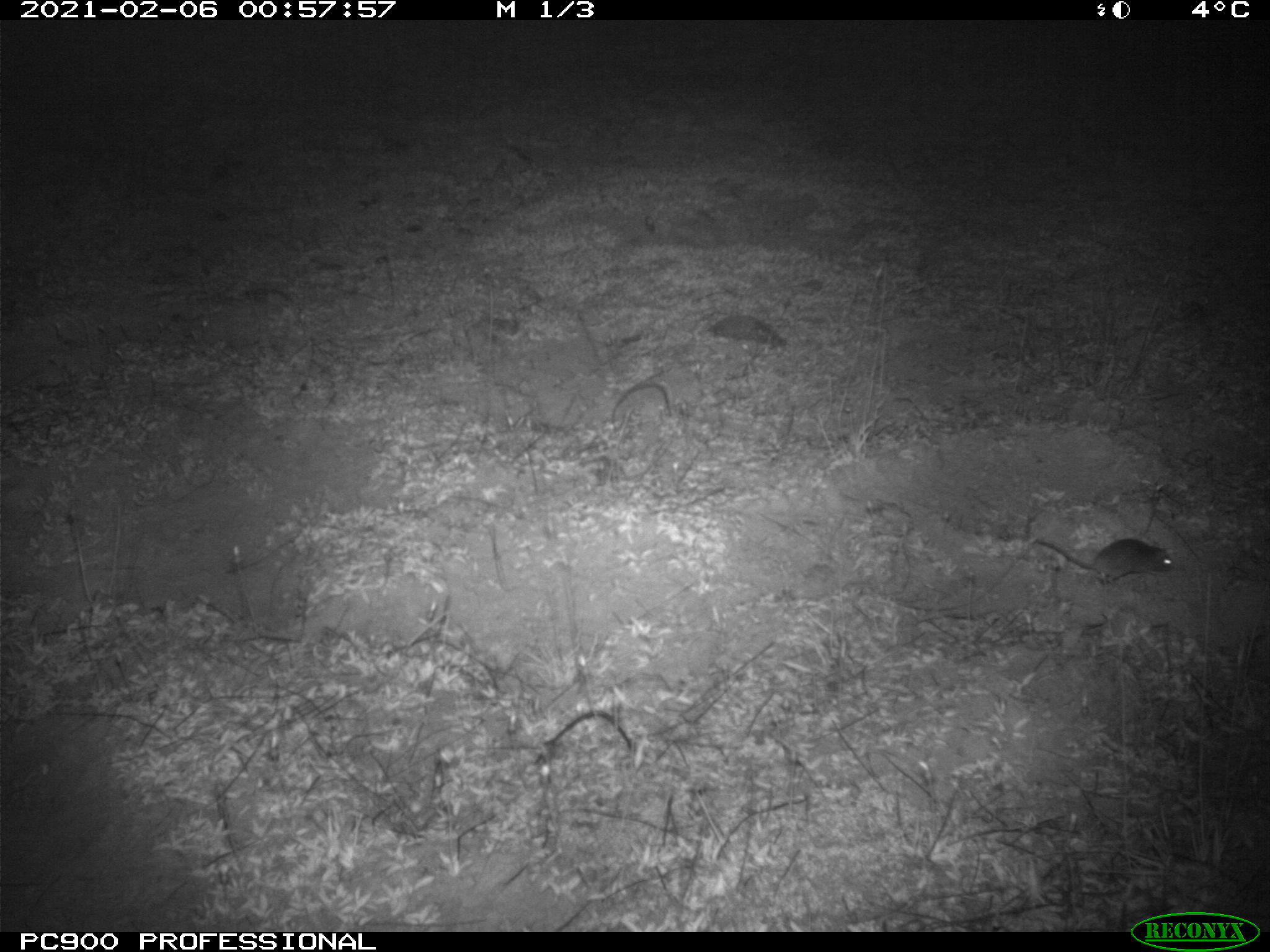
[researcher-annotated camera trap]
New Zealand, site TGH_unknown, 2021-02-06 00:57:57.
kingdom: Animalia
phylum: Chordata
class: Mammalia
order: Rodentia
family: Muridae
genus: Mus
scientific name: Mus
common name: mouse